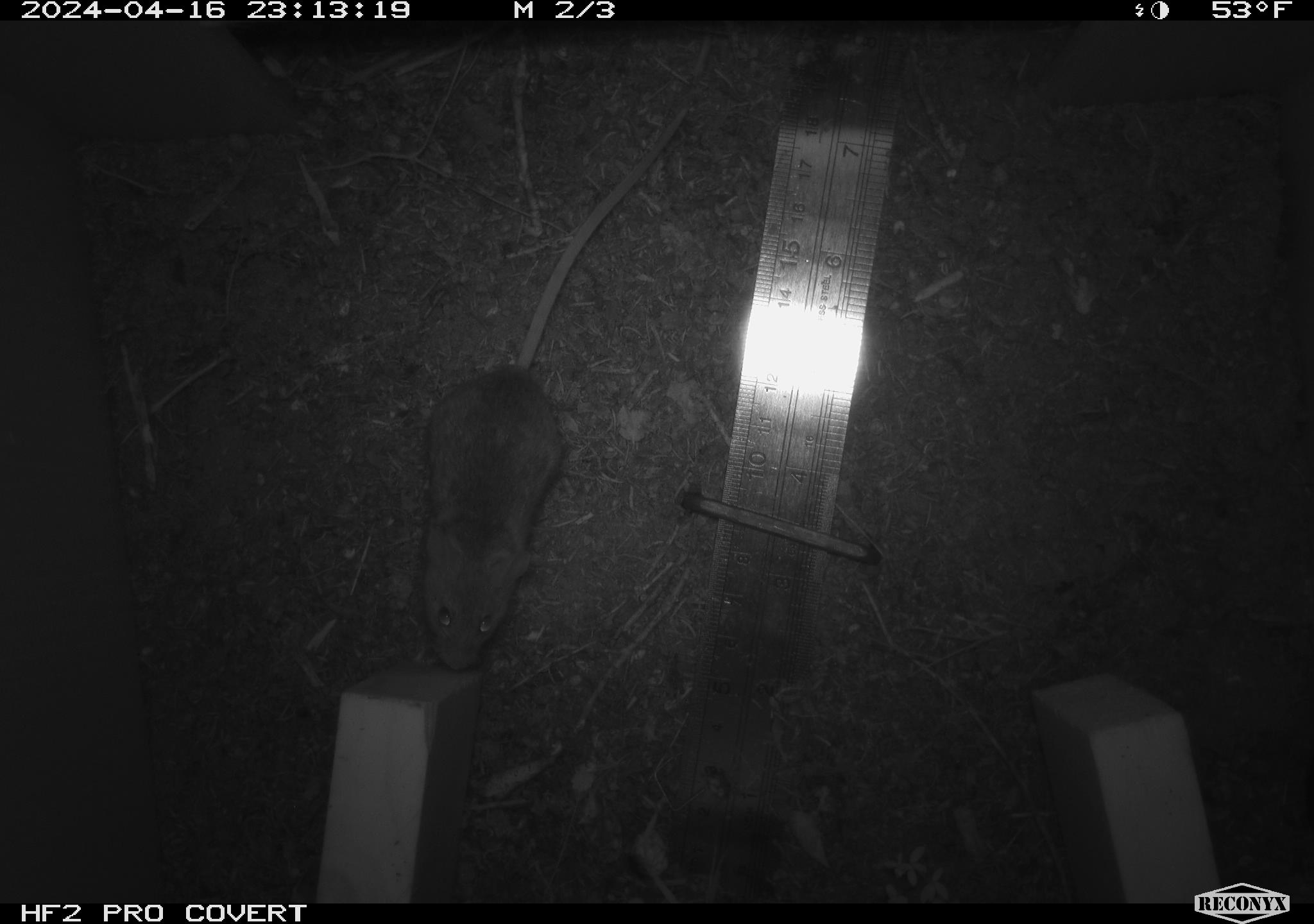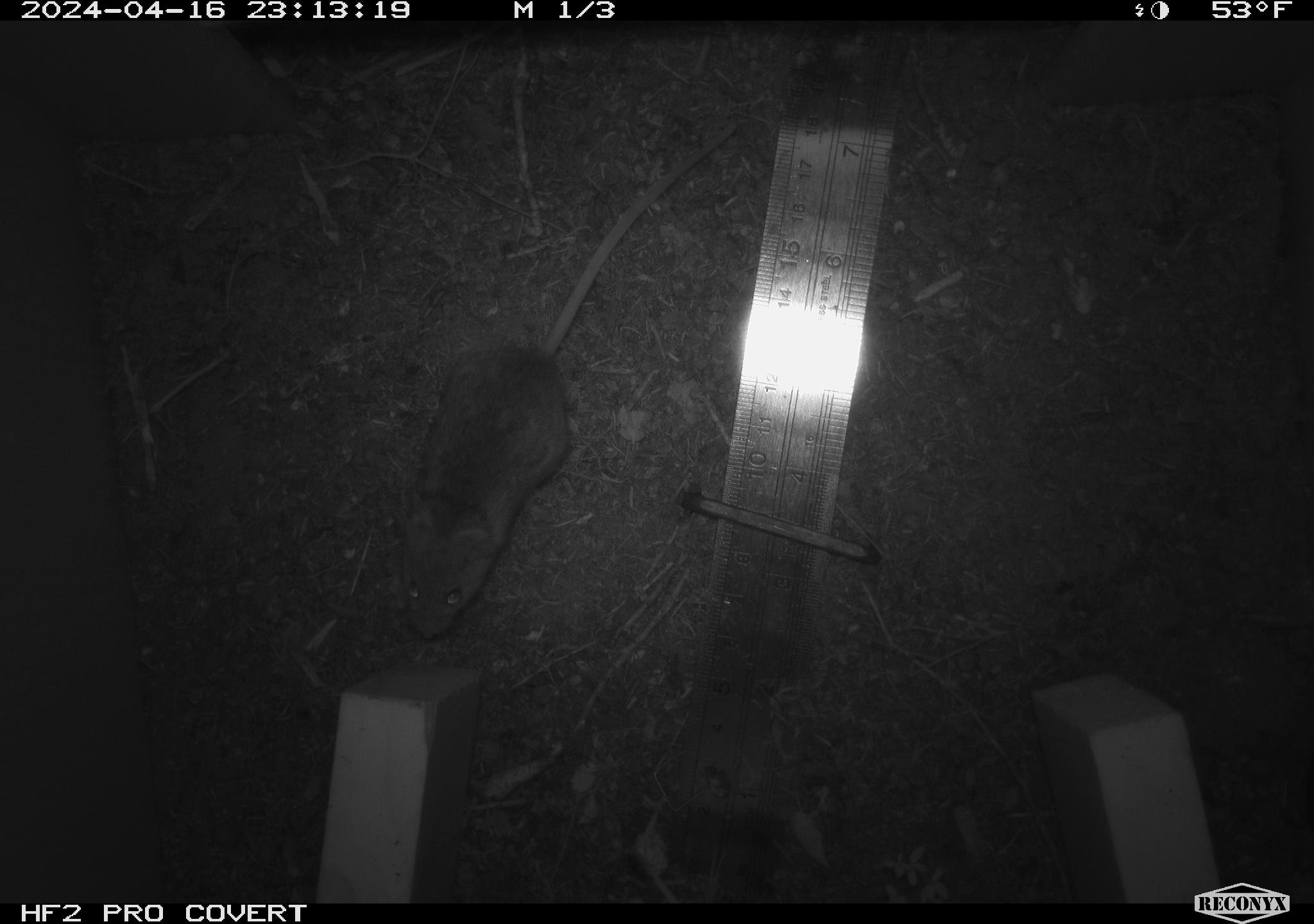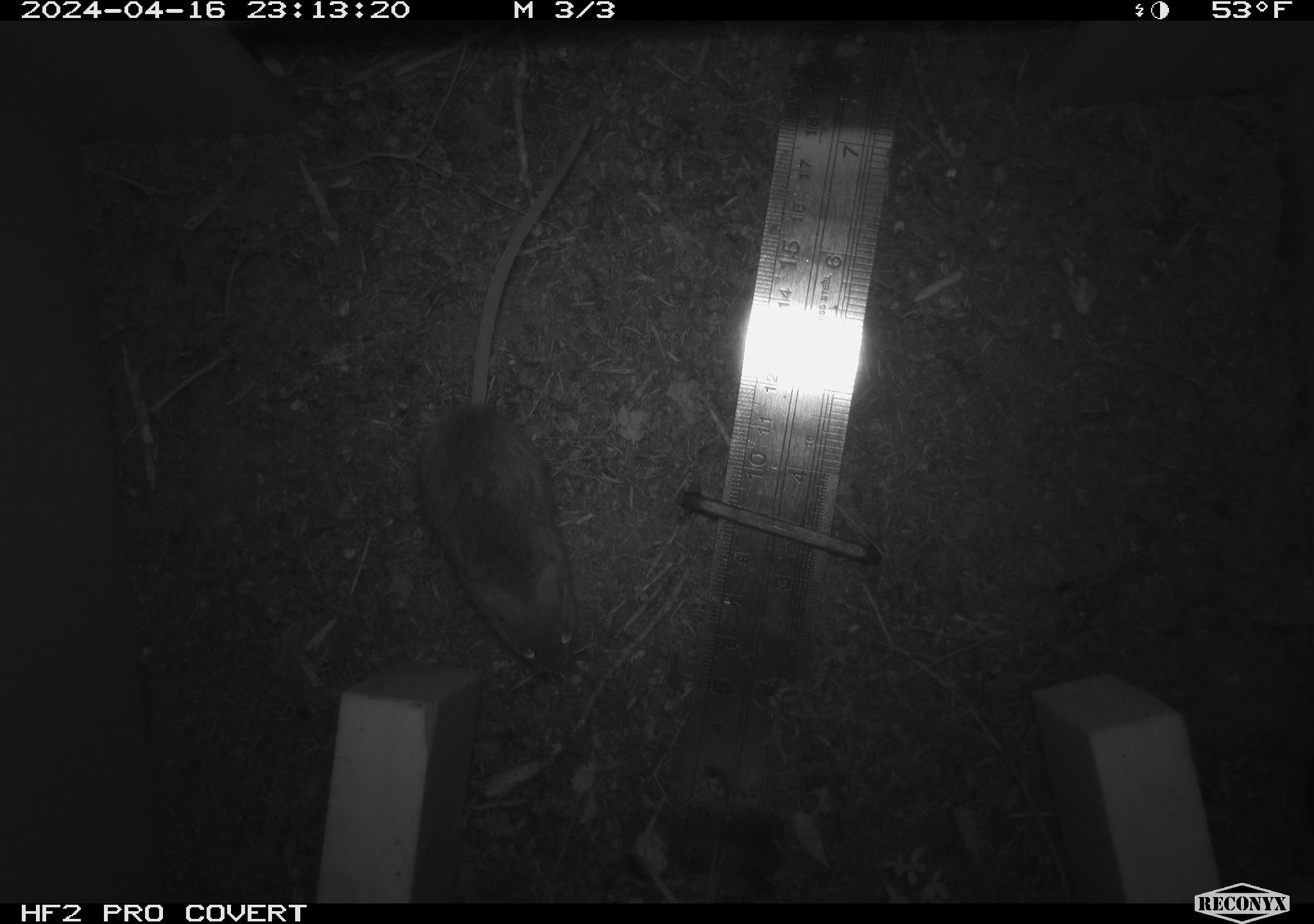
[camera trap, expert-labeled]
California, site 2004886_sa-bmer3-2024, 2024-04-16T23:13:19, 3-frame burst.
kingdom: Animalia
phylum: Chordata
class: Mammalia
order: Rodentia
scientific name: Rodentia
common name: woodrat or rat or mouse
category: woodrat or rat or mouse species